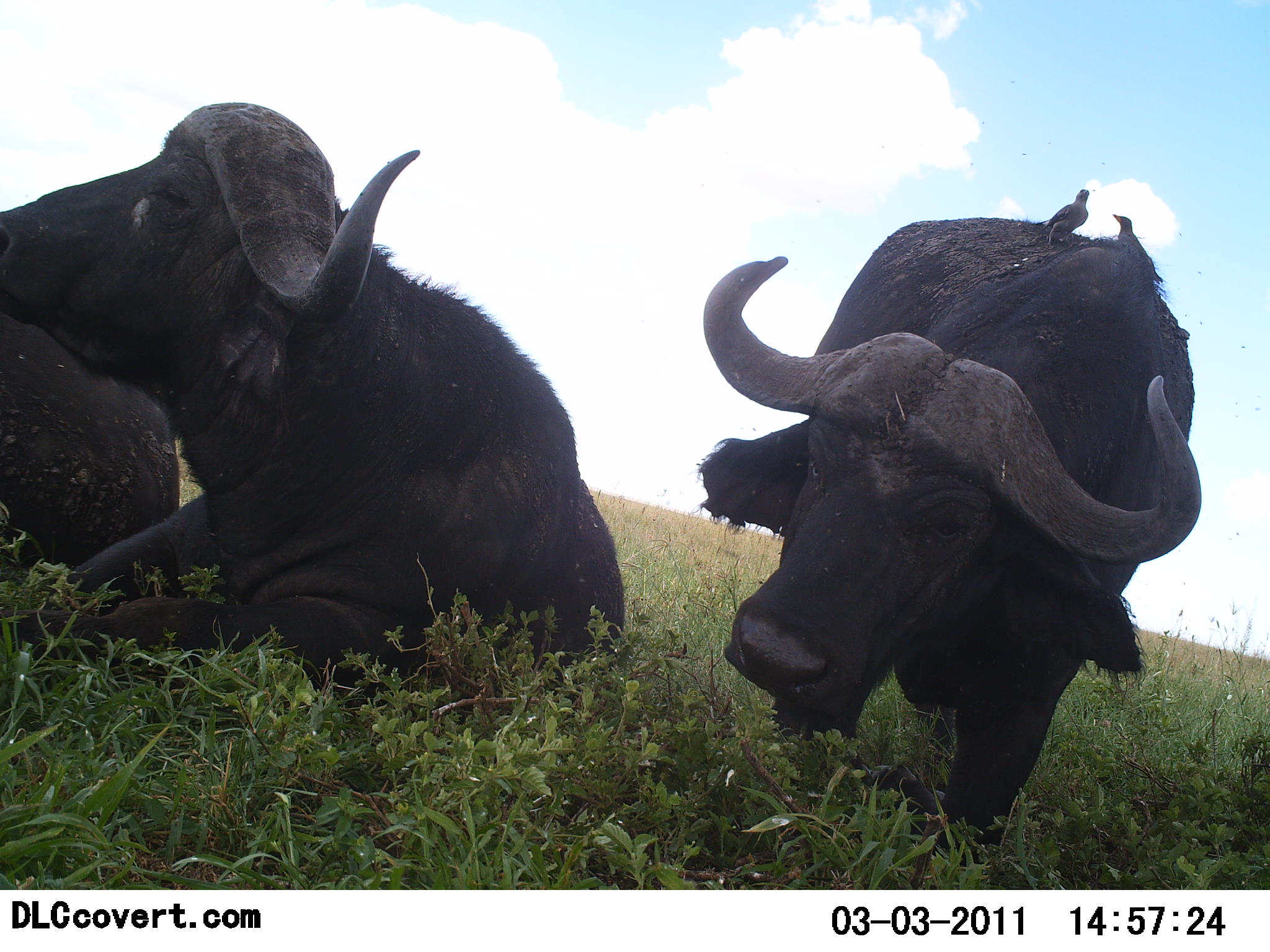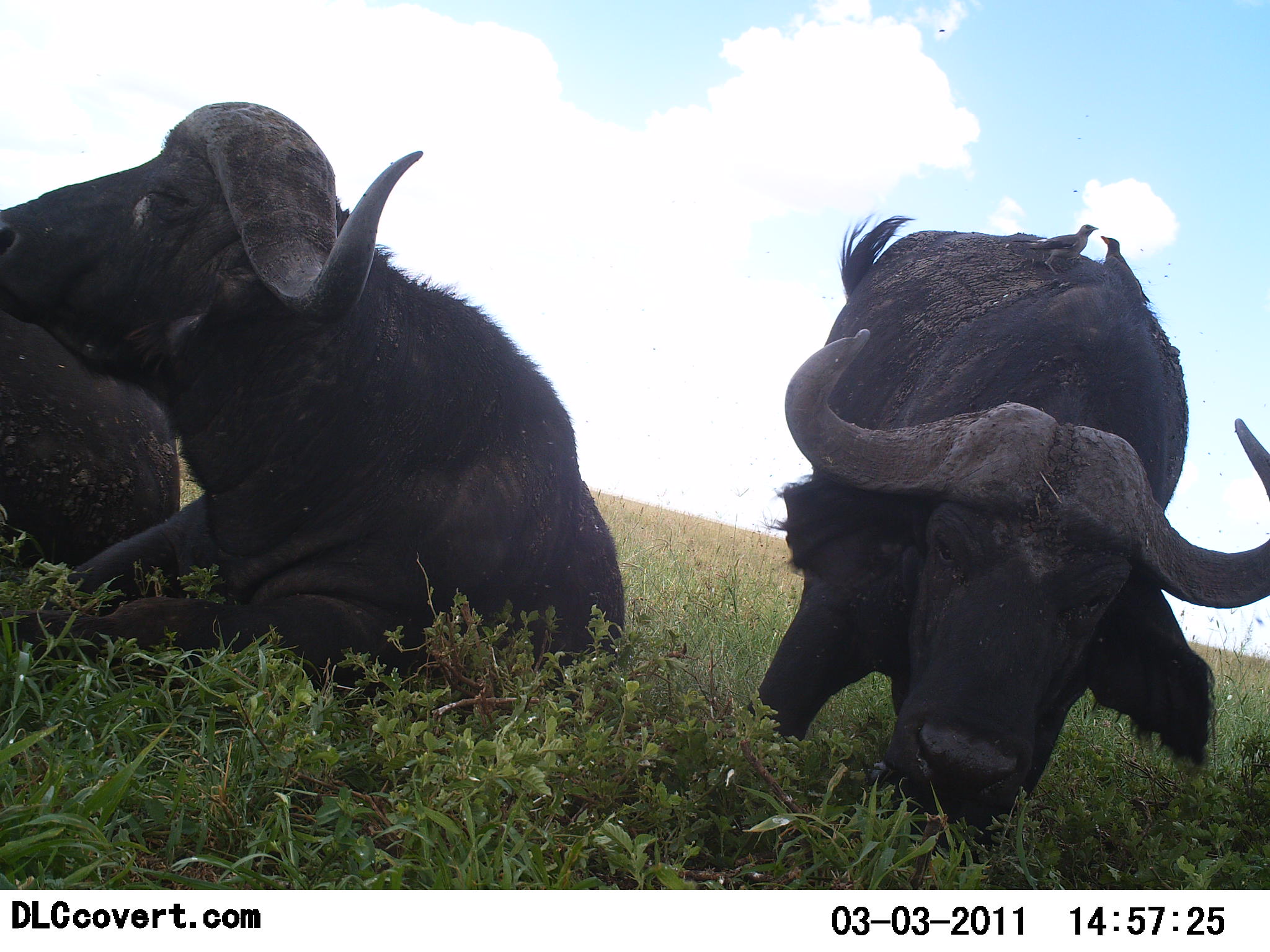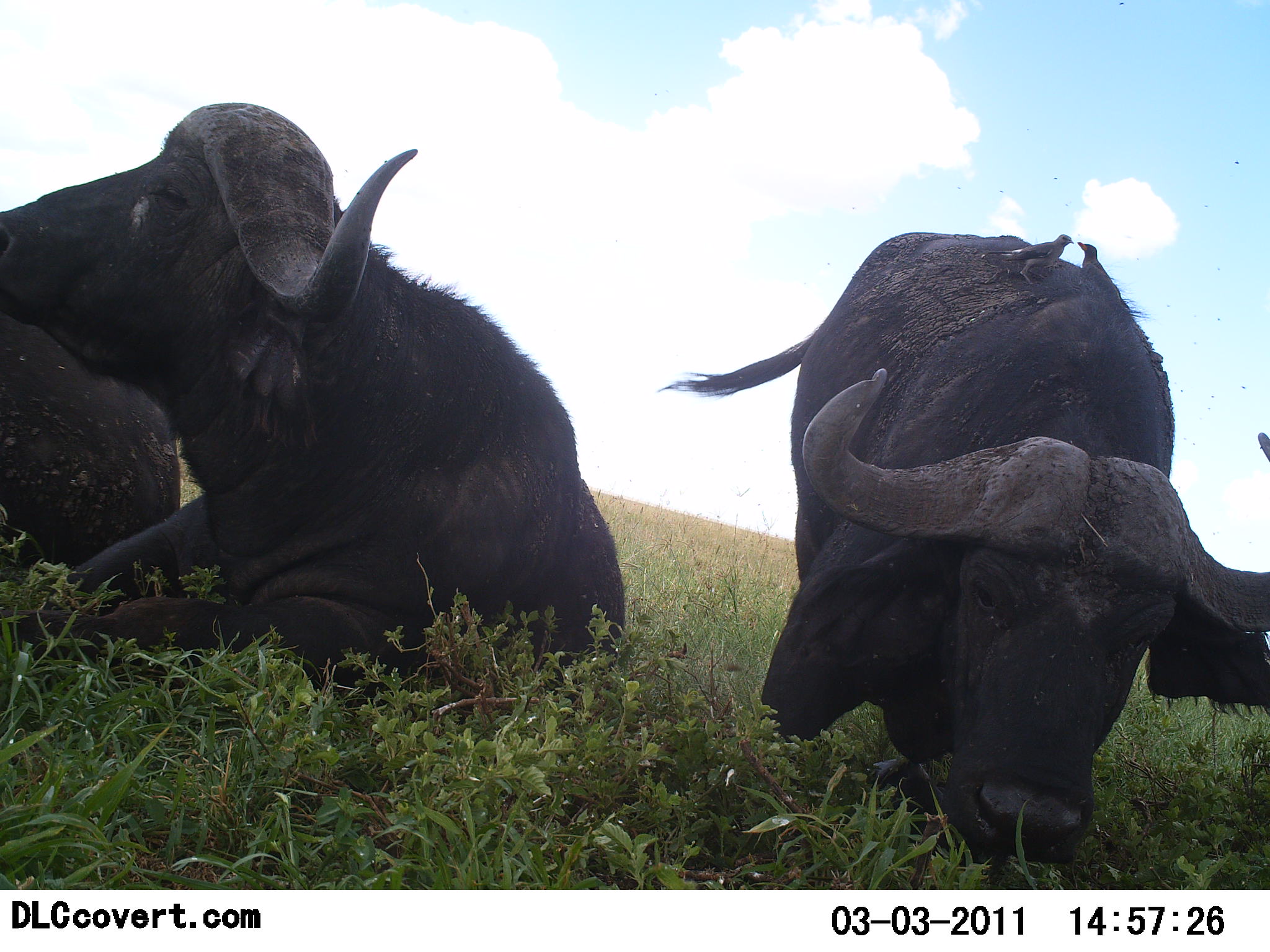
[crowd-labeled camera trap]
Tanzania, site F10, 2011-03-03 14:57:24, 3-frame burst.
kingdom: Animalia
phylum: Chordata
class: Mammalia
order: Artiodactyla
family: Bovidae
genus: Syncerus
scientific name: Syncerus caffer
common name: cape buffalo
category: buffalo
Buffalo (cape buffalo) (Syncerus caffer), count 3. Behavior (volunteer vote fractions): standing 8%, resting 92%, moving 0%, interacting 0%. Young present (vote fraction): 0%. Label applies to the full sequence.